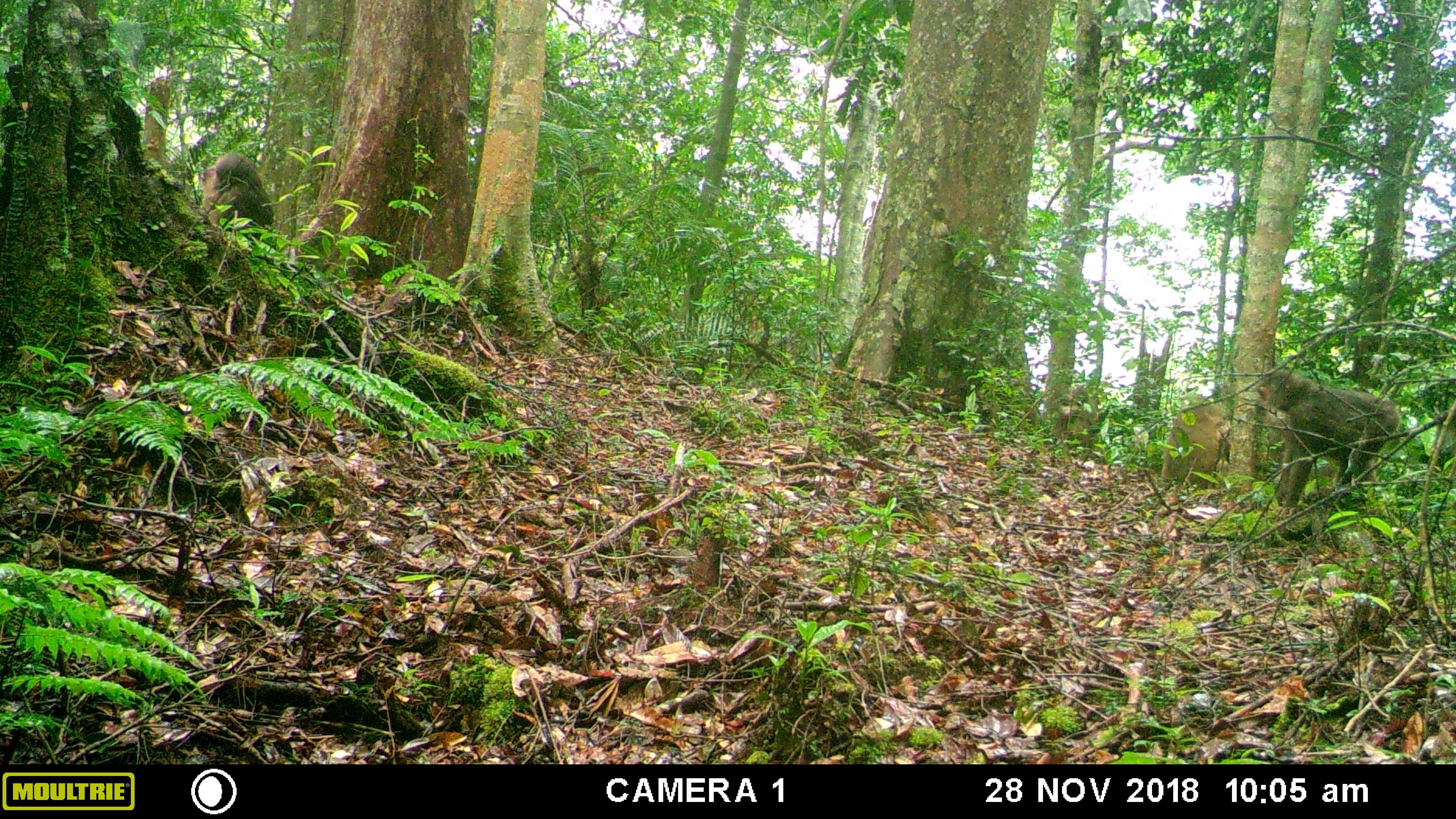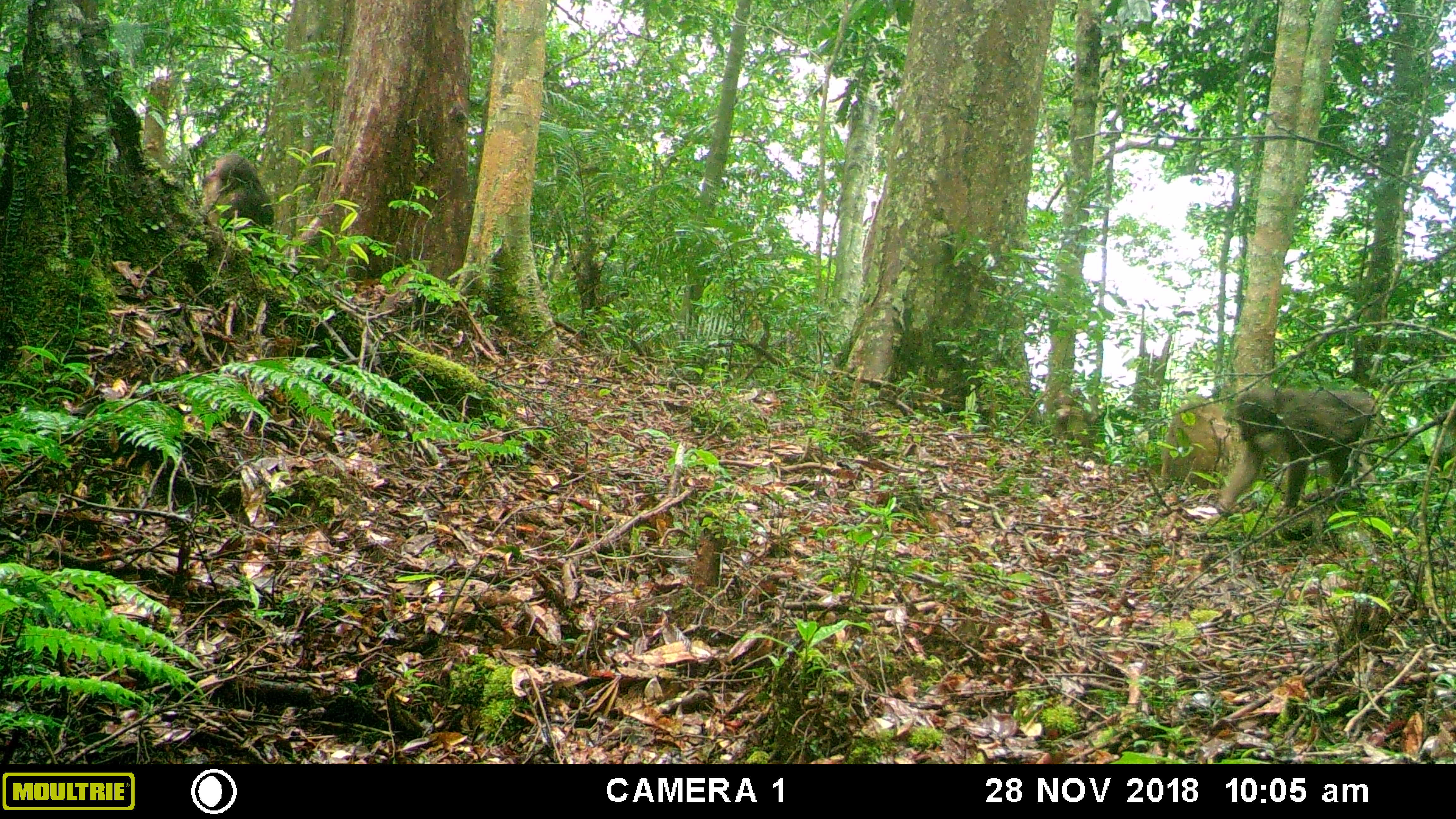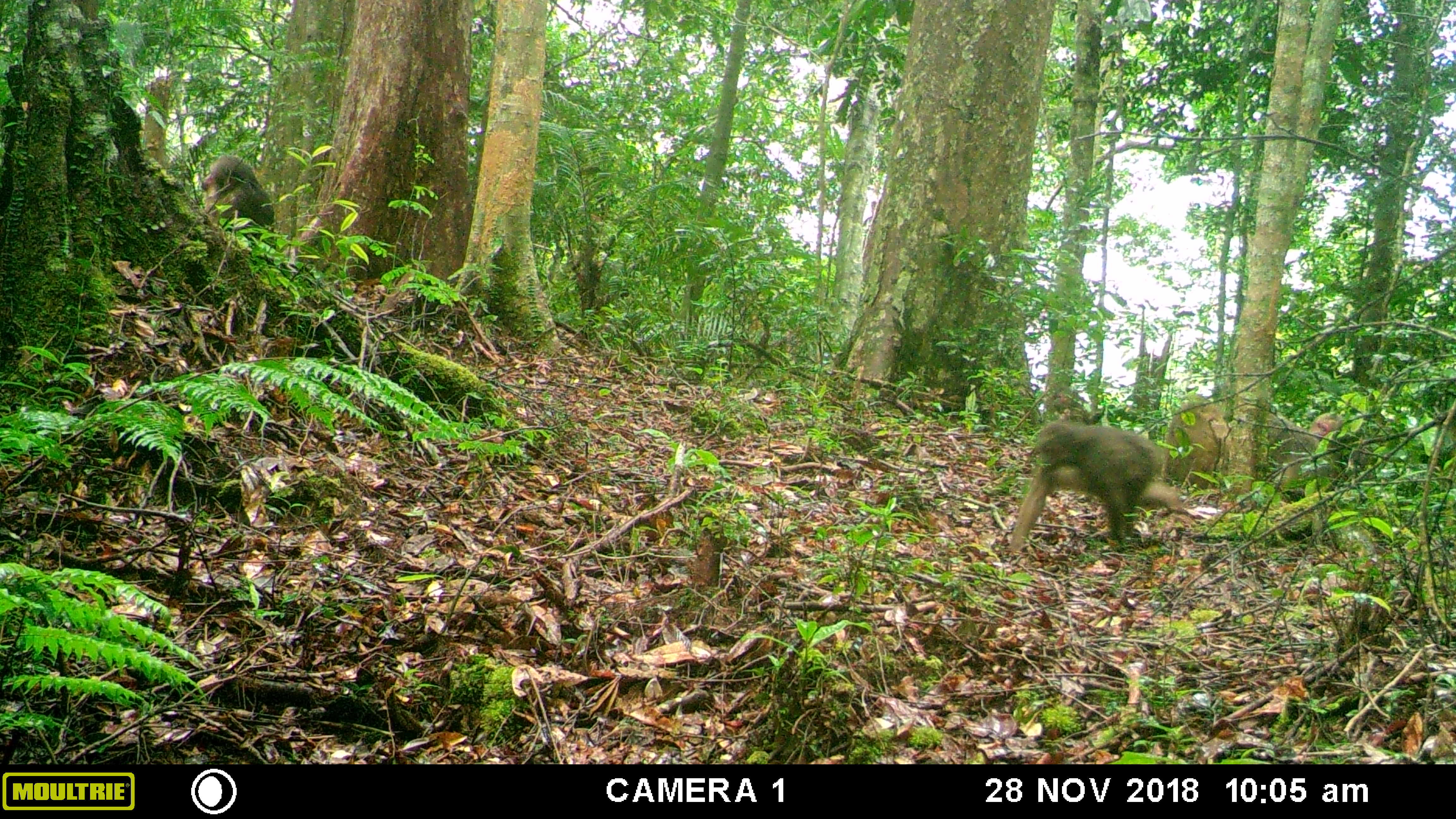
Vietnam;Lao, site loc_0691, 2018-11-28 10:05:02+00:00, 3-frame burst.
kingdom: Animalia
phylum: Chordata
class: Mammalia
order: Primates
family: Cercopithecidae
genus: Macaca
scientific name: Macaca arctoides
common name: stump-tailed macaque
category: stump tailed macaque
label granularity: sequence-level